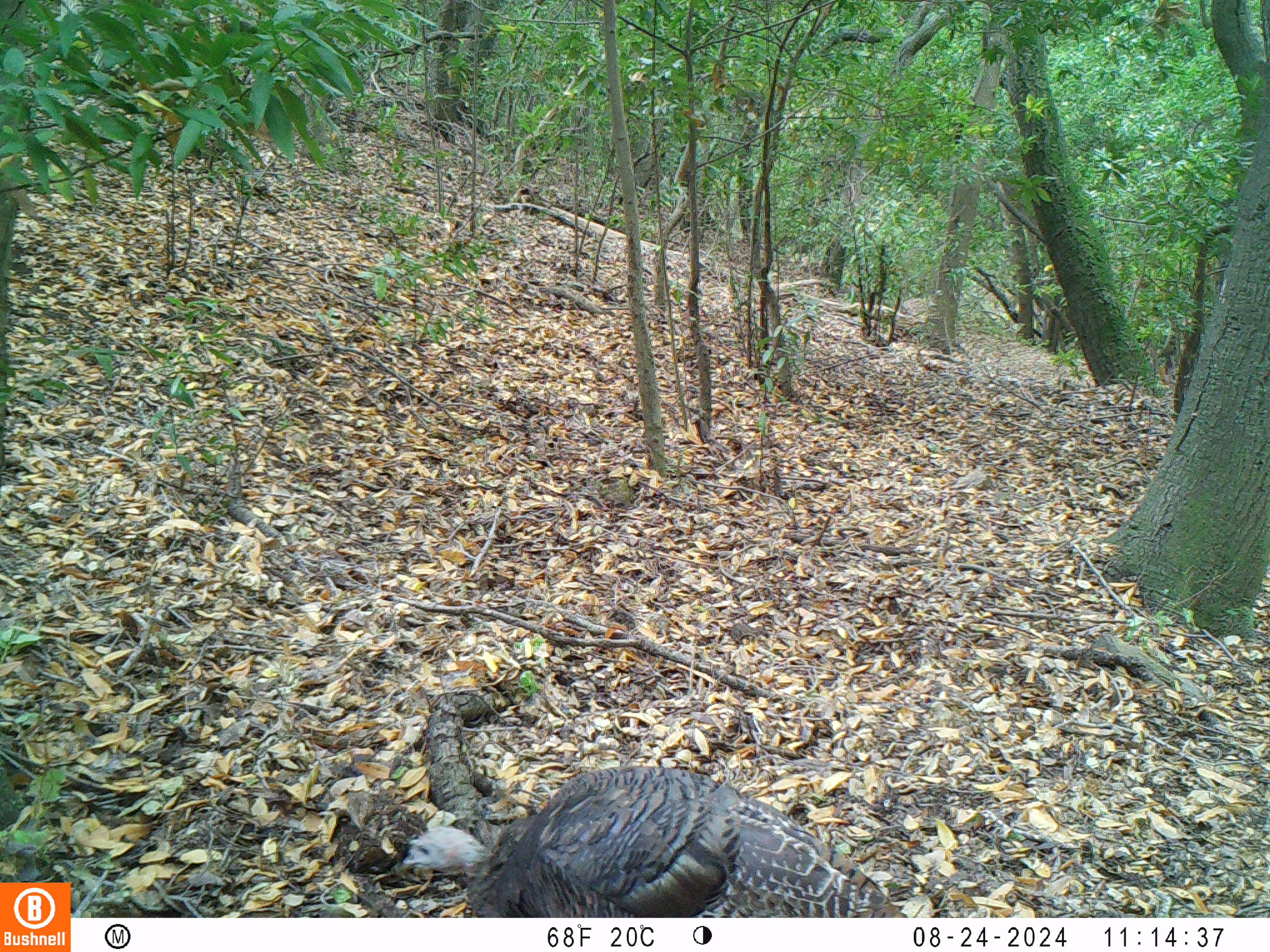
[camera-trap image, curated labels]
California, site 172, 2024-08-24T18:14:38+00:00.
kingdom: Animalia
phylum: Chordata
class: Aves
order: Galliformes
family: Phasianidae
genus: Meleagris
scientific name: Meleagris gallopavo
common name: turkey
Turkey (Meleagris gallopavo).